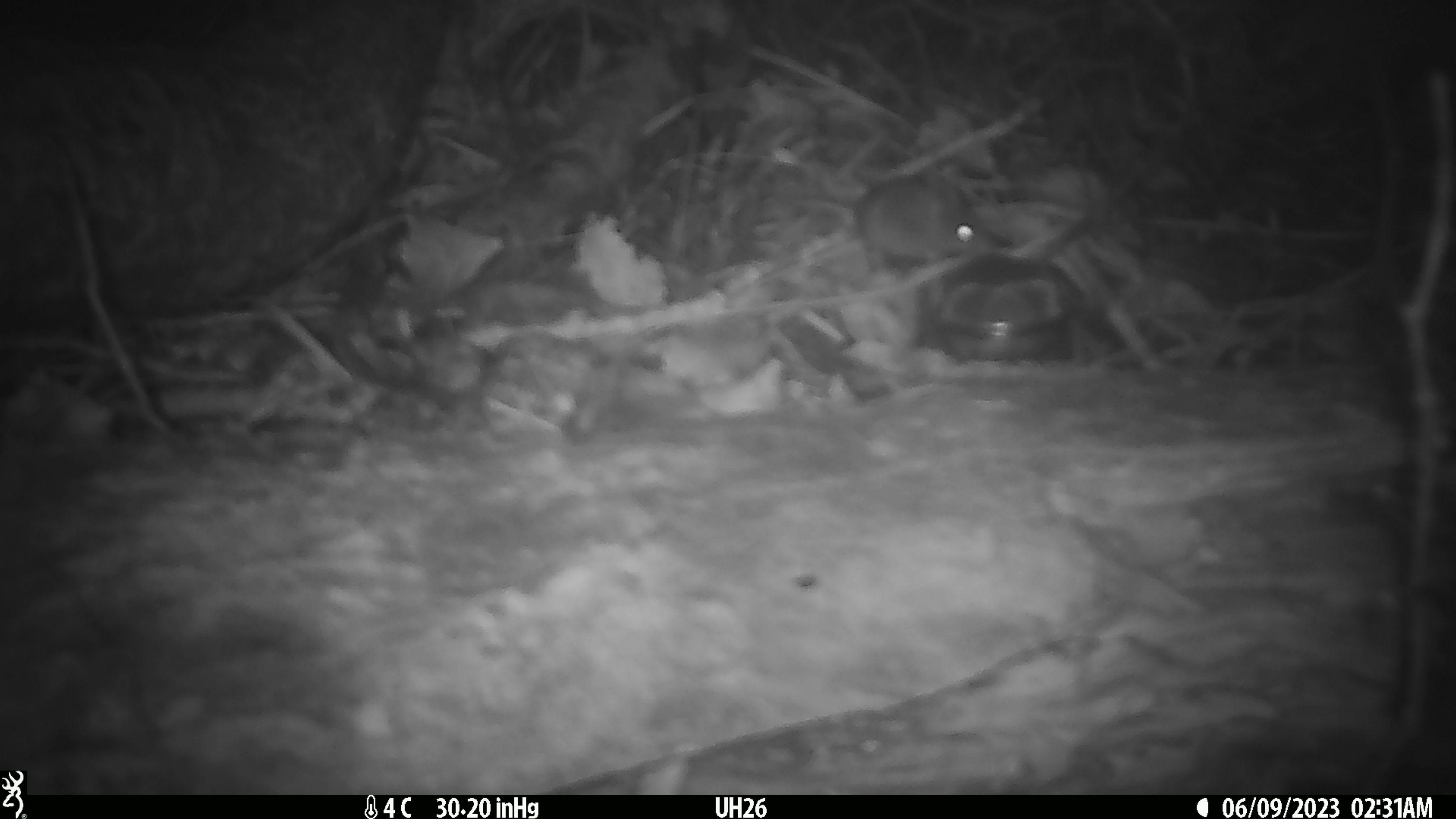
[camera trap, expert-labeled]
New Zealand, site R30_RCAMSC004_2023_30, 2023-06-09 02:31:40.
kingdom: Animalia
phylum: Chordata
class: Mammalia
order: Rodentia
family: Muridae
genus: Mus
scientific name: Mus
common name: mouse